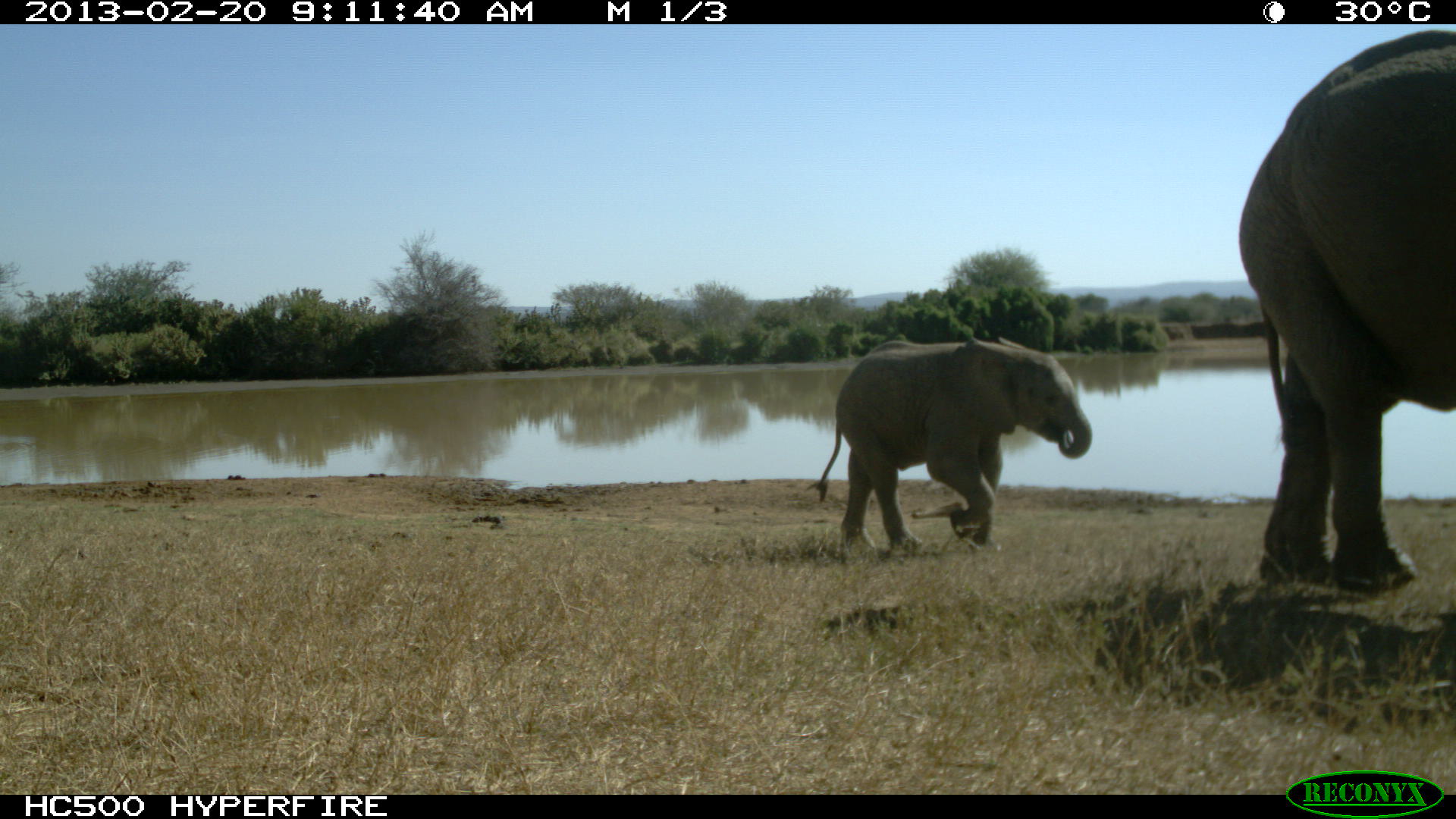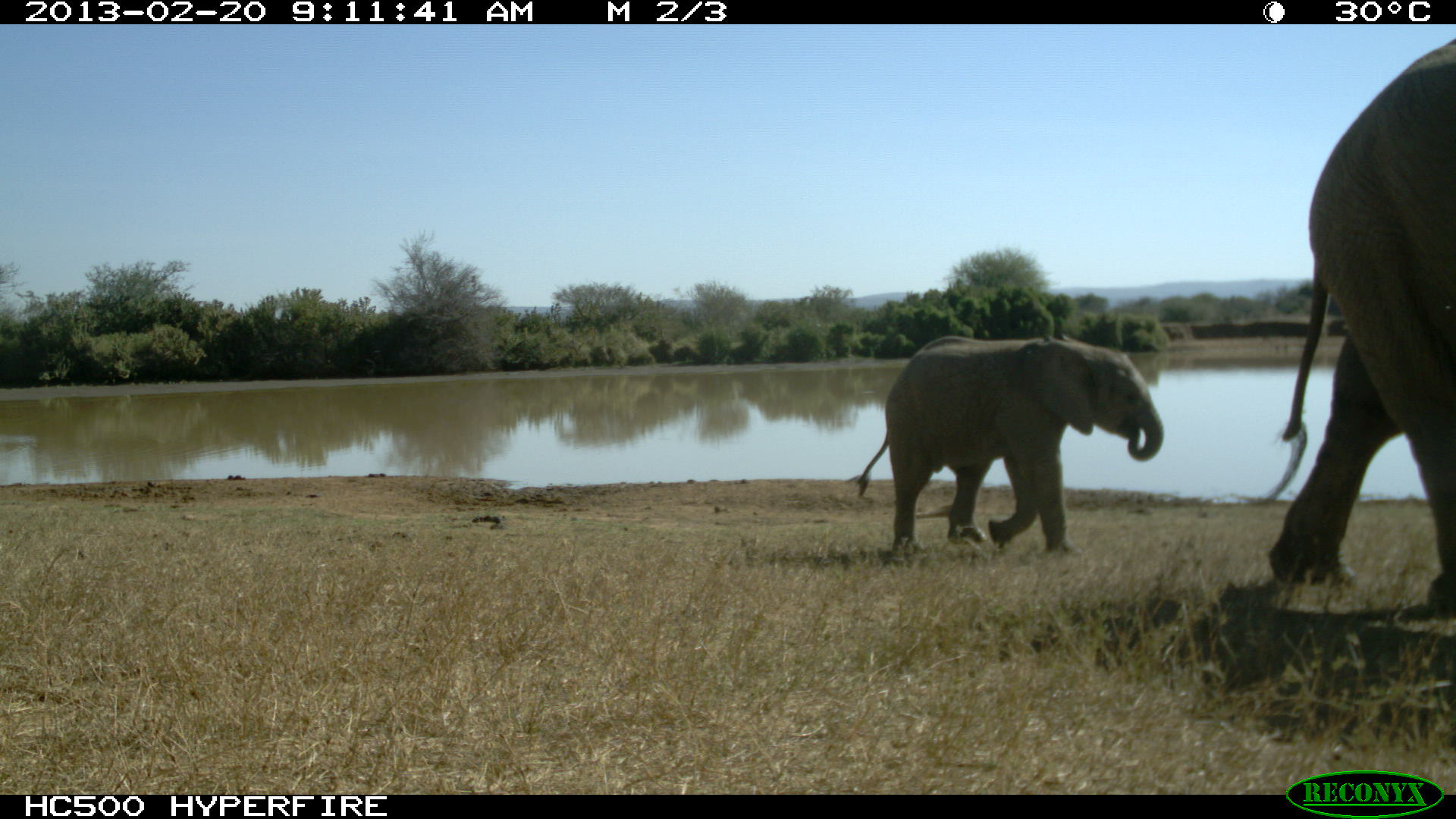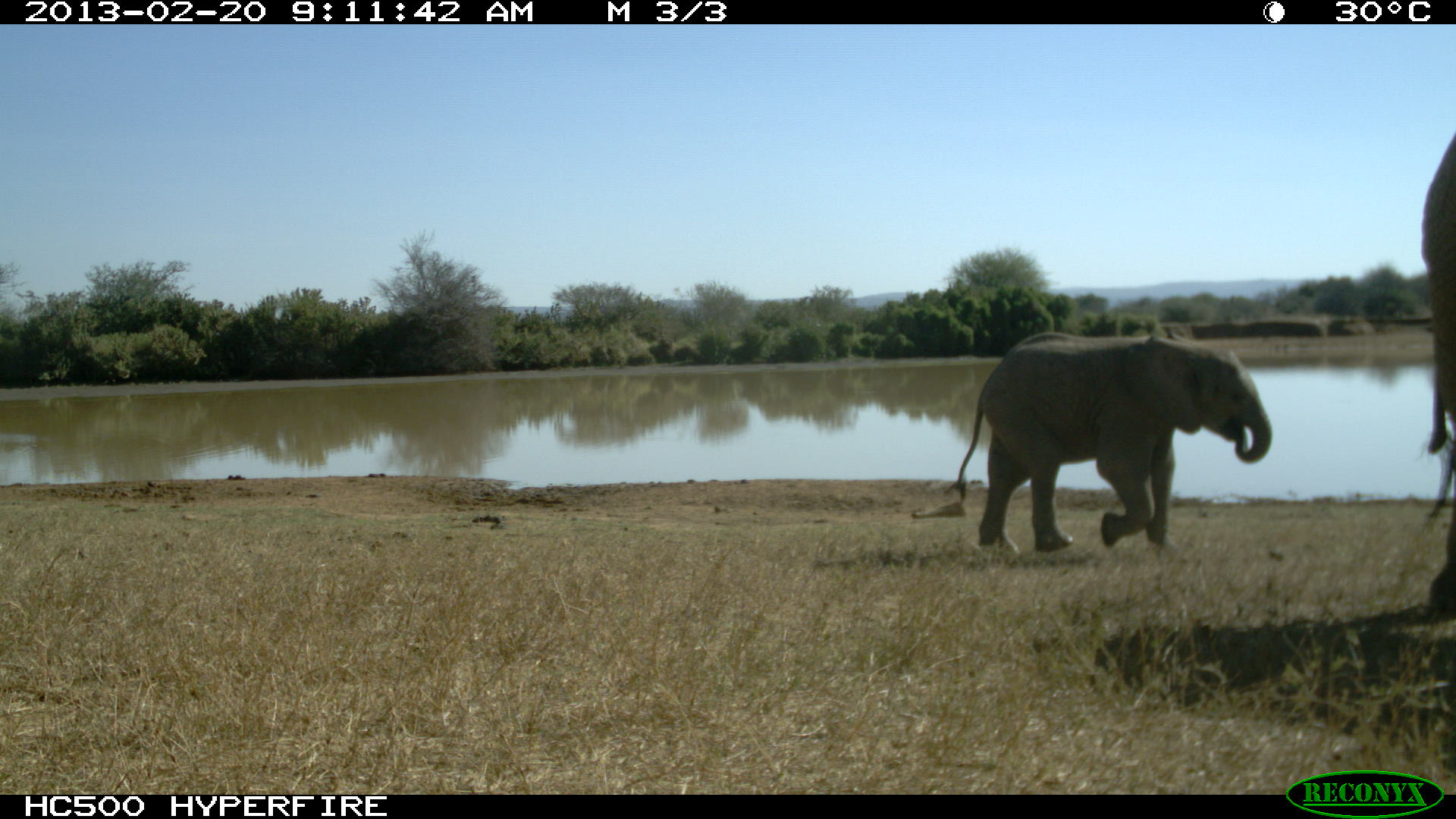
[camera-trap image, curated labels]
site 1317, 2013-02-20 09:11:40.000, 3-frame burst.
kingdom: Animalia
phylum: Chordata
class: Mammalia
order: Proboscidea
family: Elephantidae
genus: Loxodonta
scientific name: Loxodonta africana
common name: african bush elephant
Loxodonta africana (african bush elephant), count 2.